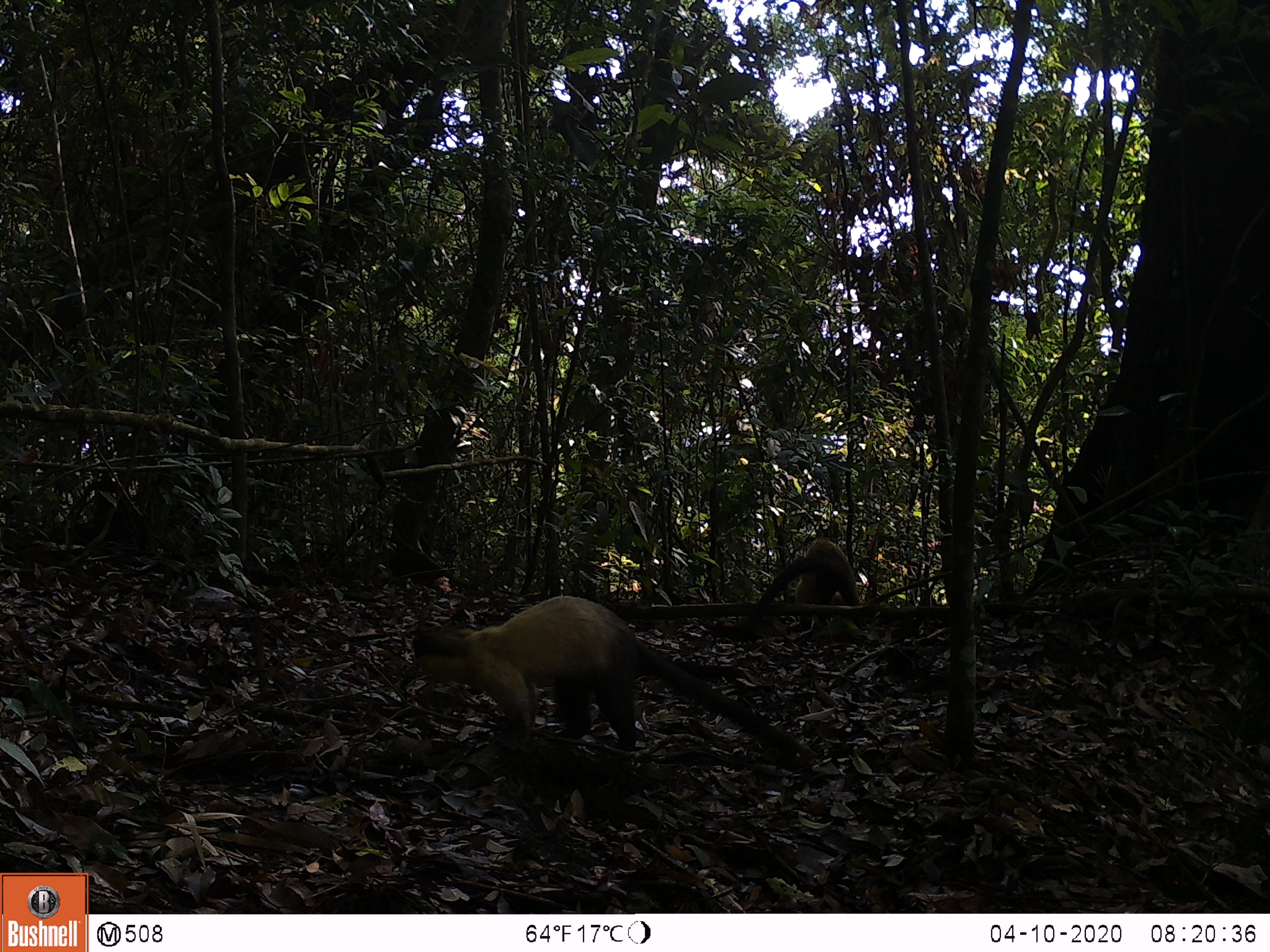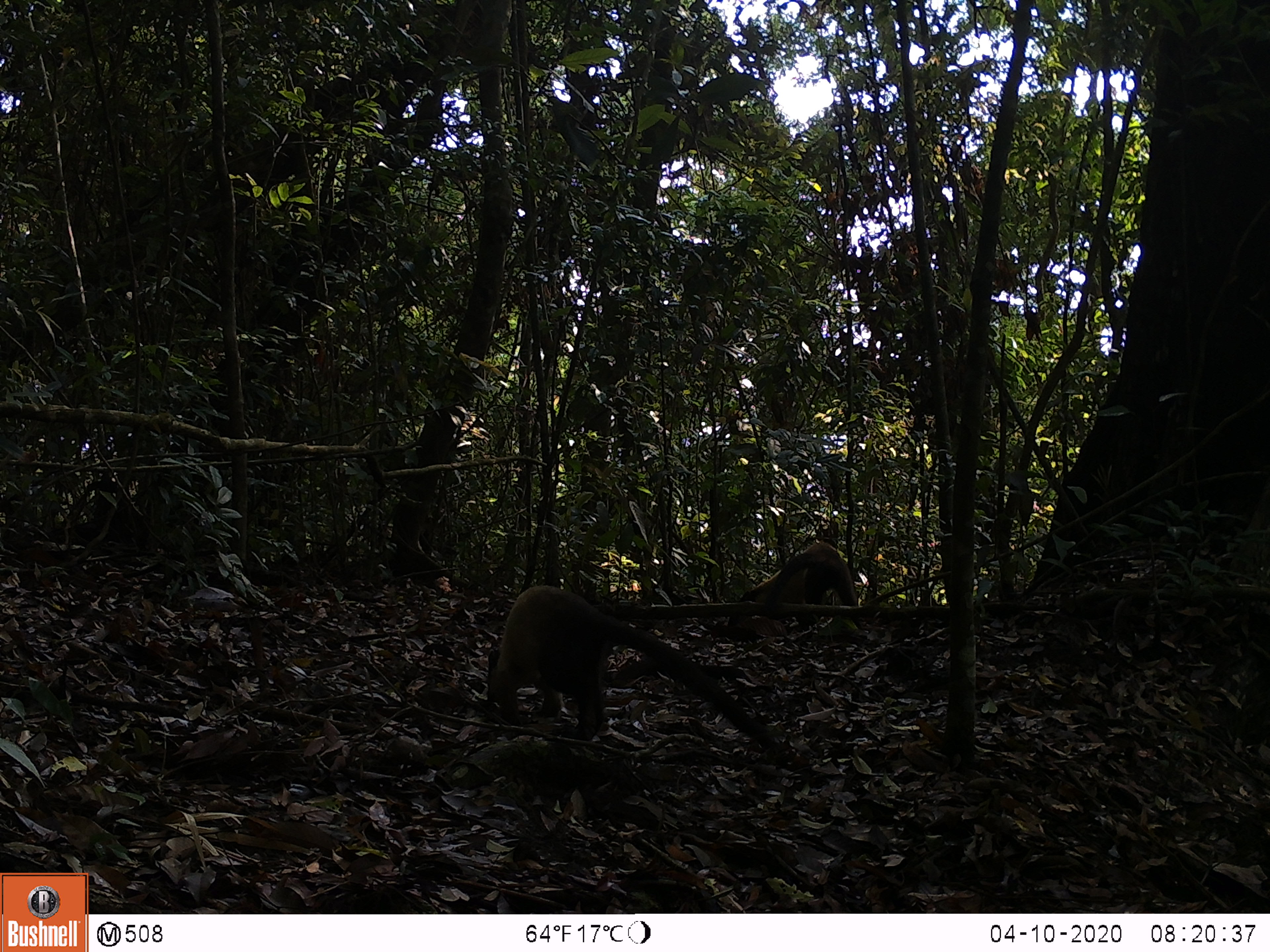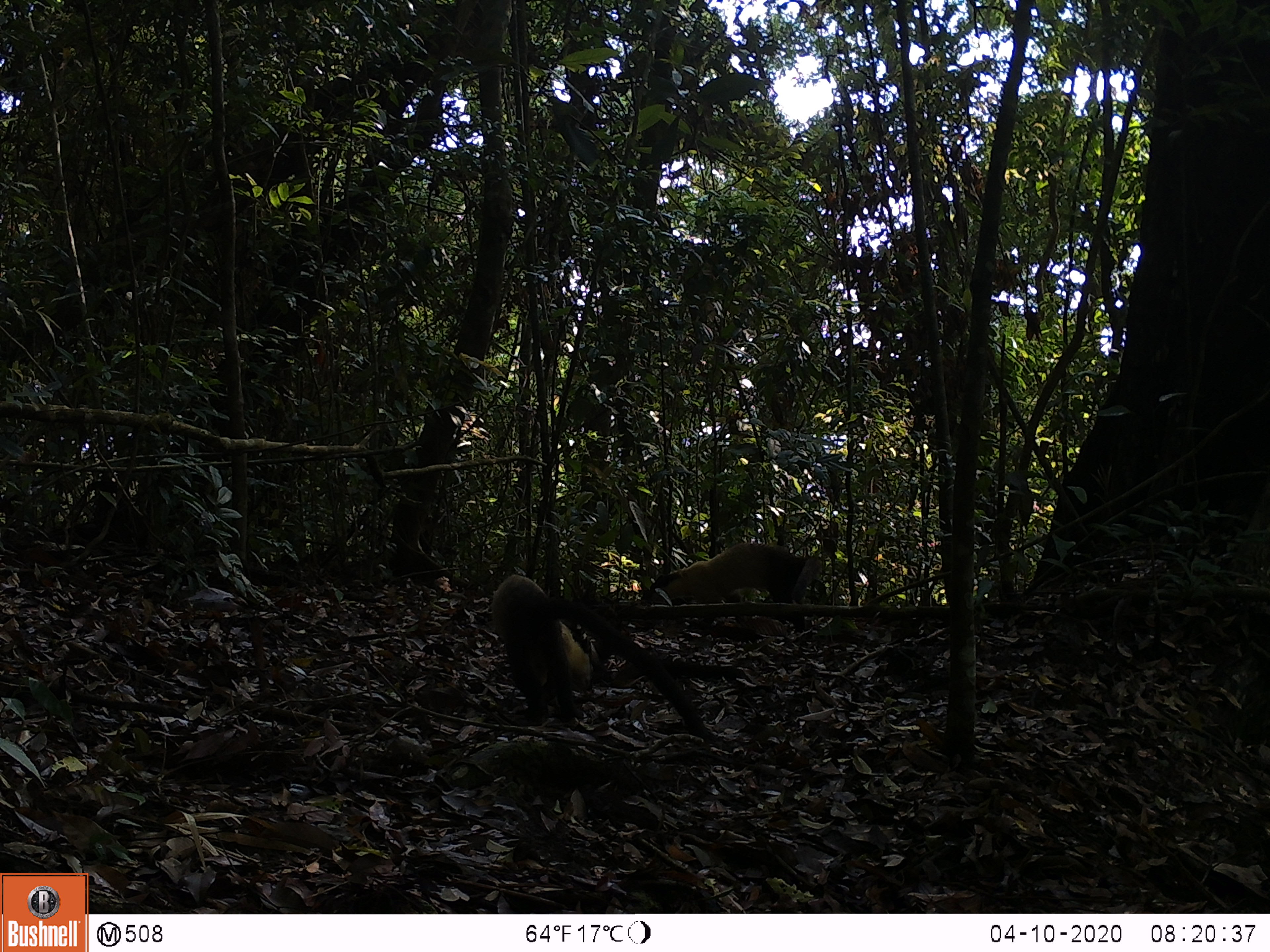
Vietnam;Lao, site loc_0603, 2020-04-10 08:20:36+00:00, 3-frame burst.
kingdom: Animalia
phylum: Chordata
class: Mammalia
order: Carnivora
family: Mustelidae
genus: Martes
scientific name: Martes flavigula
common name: yellow-throated marten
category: yellow throated marten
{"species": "yellow throated marten (yellow-throated marten) (Martes flavigula)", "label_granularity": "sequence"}